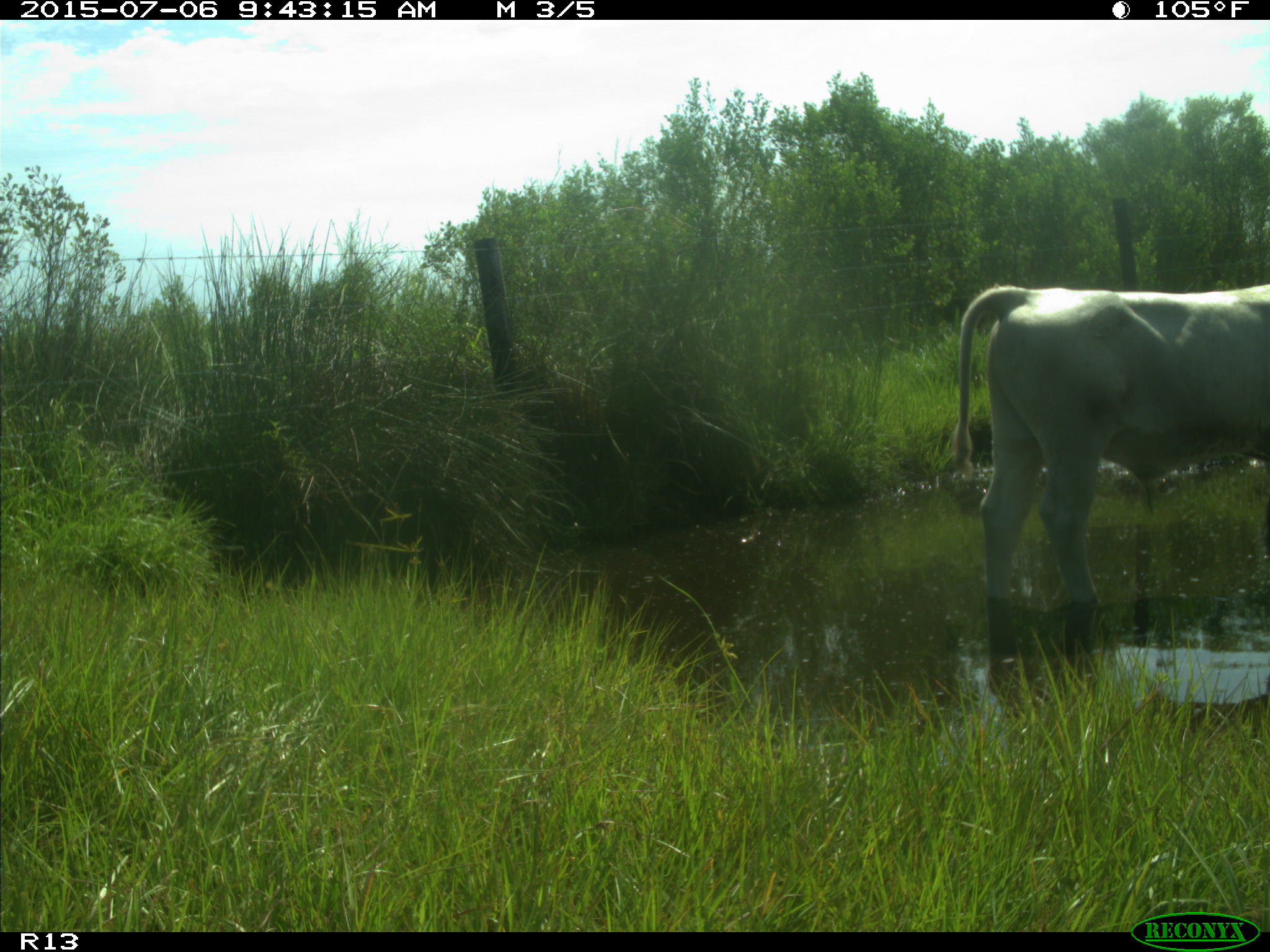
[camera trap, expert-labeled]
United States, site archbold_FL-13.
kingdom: Animalia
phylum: Chordata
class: Mammalia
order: Artiodactyla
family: Bovidae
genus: Bos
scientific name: Bos taurus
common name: domestic cow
Bos taurus (domestic cow).